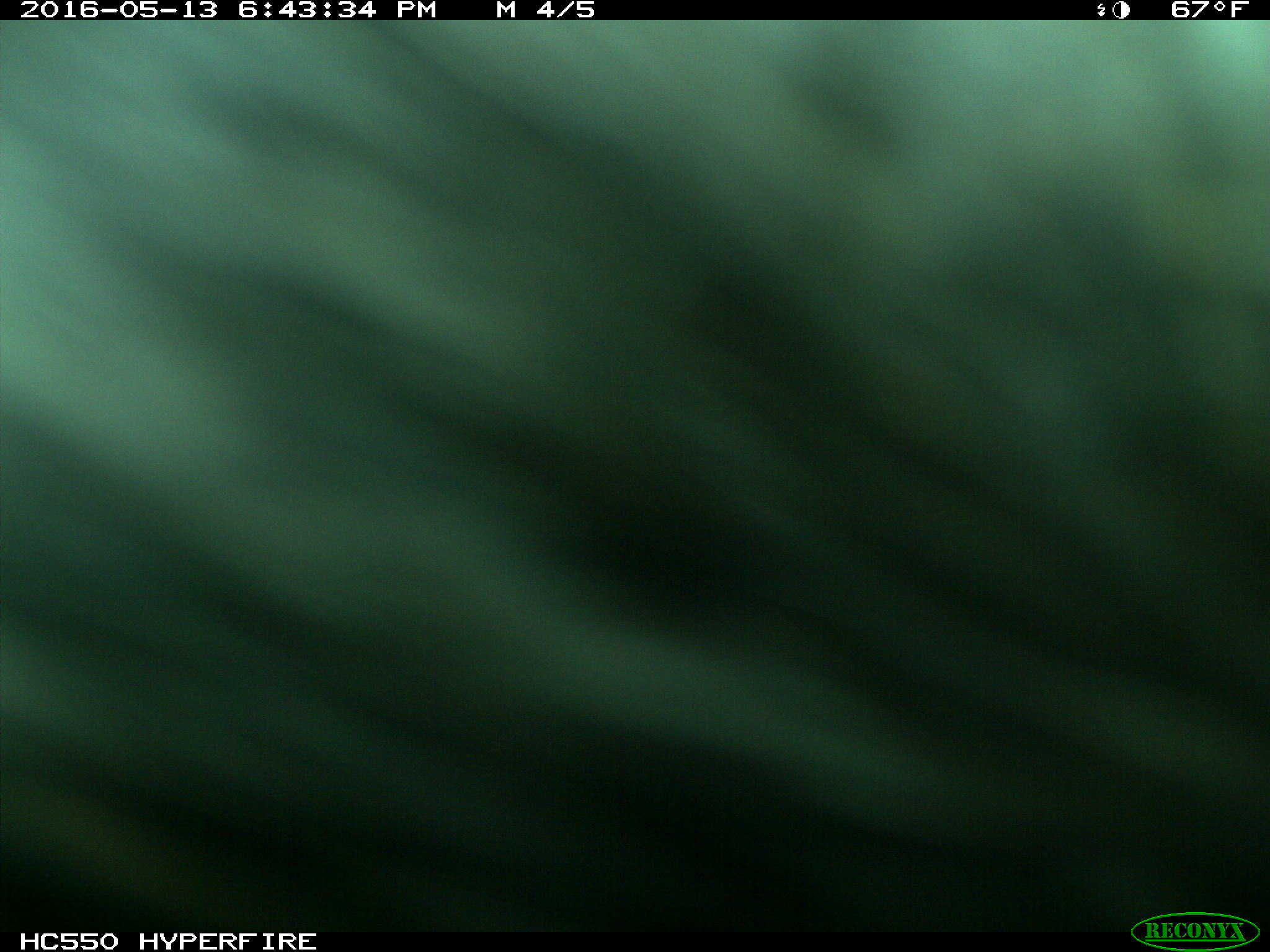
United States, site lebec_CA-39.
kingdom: Animalia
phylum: Chordata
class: Mammalia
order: Artiodactyla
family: Bovidae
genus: Bos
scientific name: Bos taurus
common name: domestic cow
Bos taurus (domestic cow).